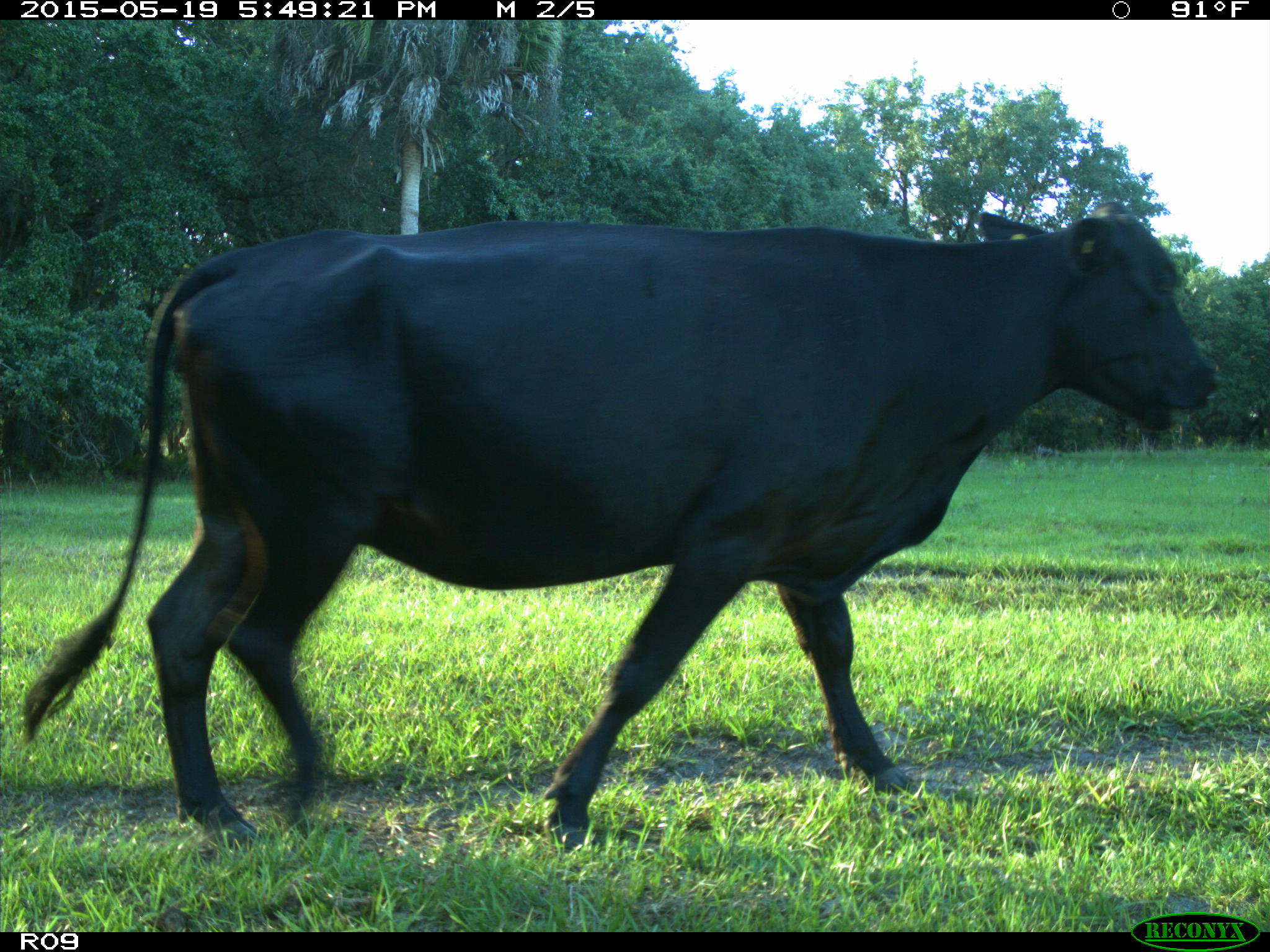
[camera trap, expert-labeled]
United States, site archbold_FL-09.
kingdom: Animalia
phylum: Chordata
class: Mammalia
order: Artiodactyla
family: Bovidae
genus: Bos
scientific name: Bos taurus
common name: domestic cow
Bos taurus (domestic cow).